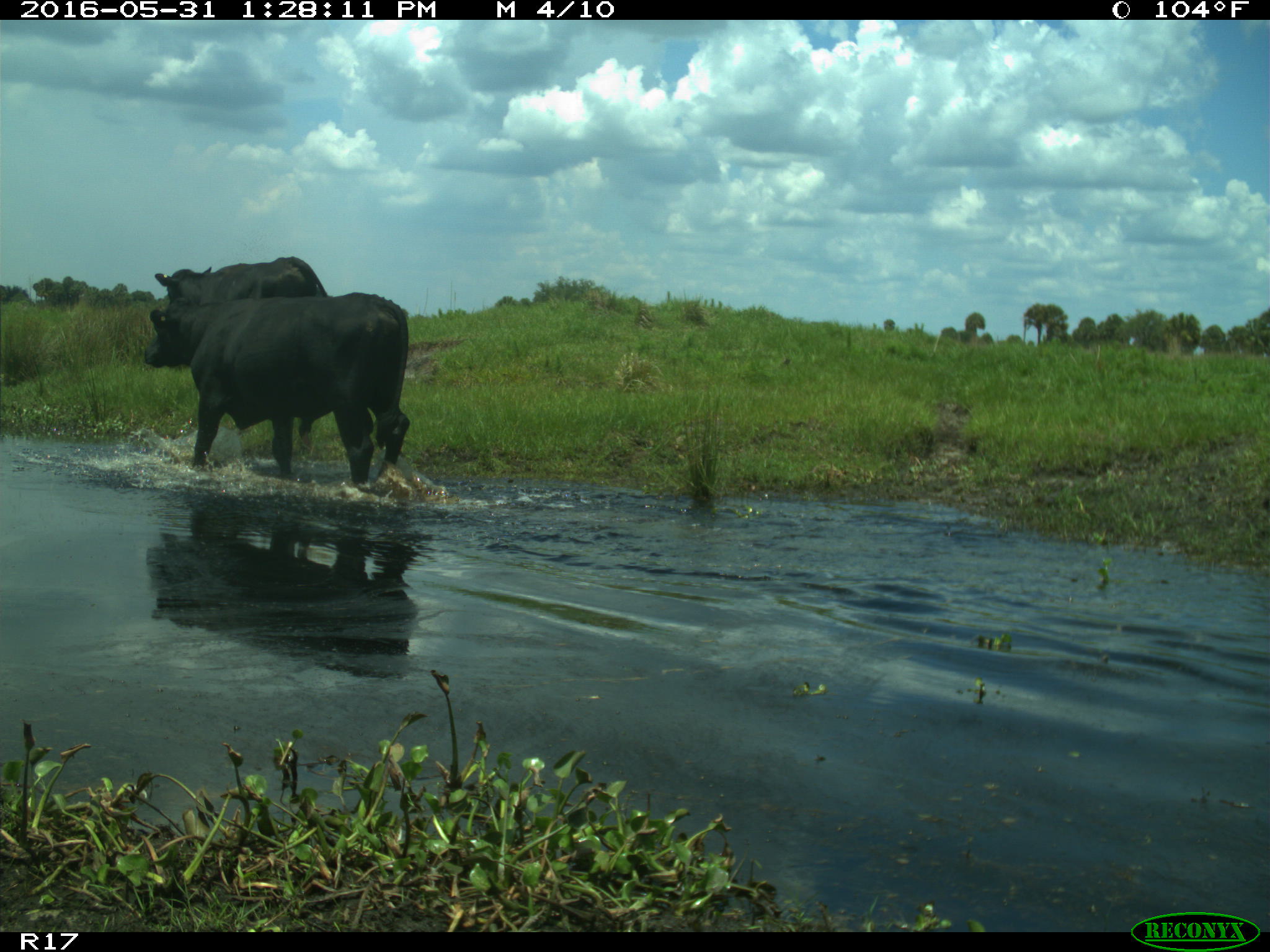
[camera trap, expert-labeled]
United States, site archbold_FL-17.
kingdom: Animalia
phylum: Chordata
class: Mammalia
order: Artiodactyla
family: Bovidae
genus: Bos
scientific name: Bos taurus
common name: domestic cow